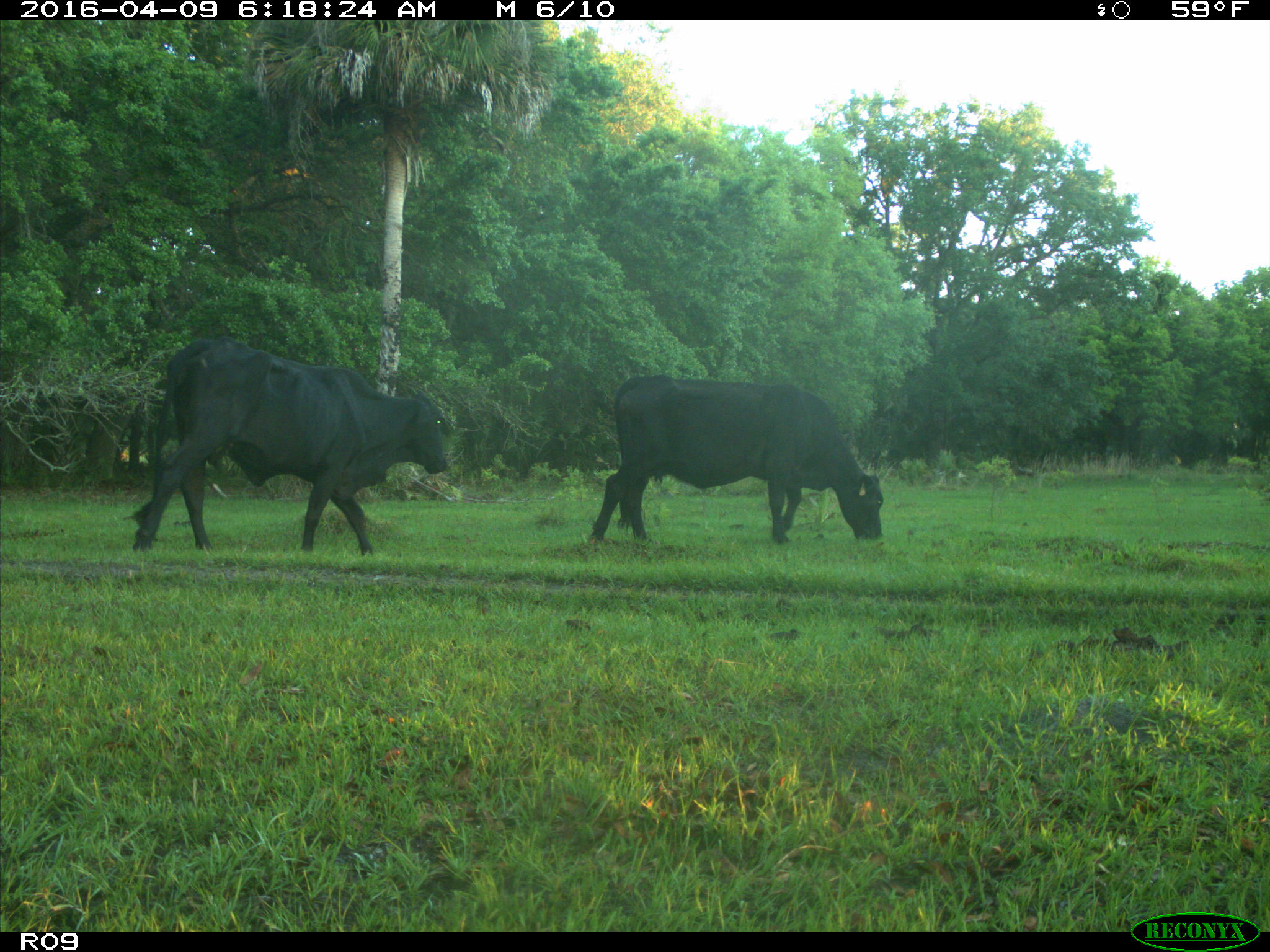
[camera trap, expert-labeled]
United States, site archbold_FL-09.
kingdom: Animalia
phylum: Chordata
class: Mammalia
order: Artiodactyla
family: Bovidae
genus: Bos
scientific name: Bos taurus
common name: domestic cow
Bos taurus (domestic cow).